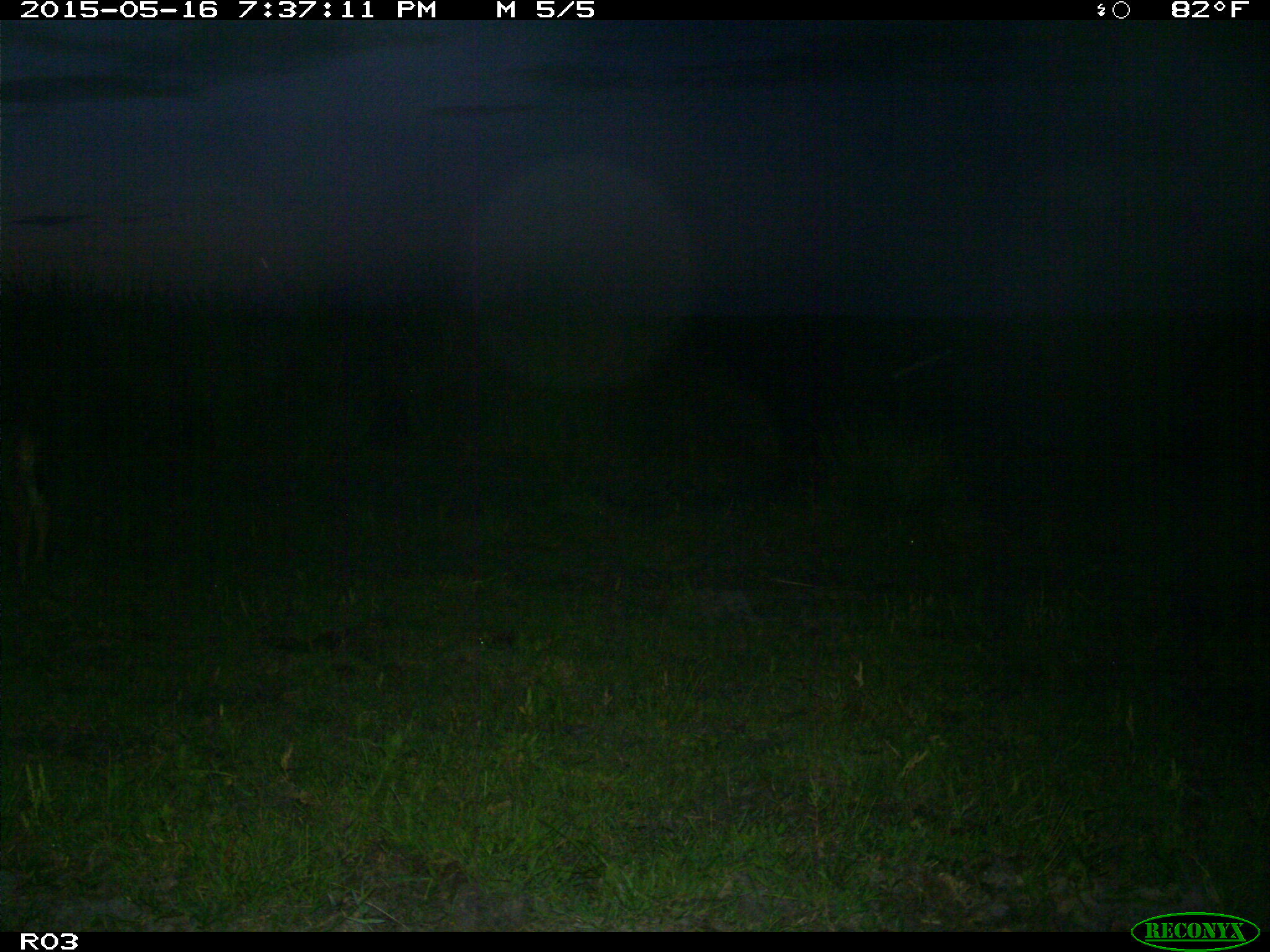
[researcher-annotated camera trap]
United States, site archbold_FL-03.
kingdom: Animalia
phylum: Chordata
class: Mammalia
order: Artiodactyla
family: Bovidae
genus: Bos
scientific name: Bos taurus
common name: domestic cow